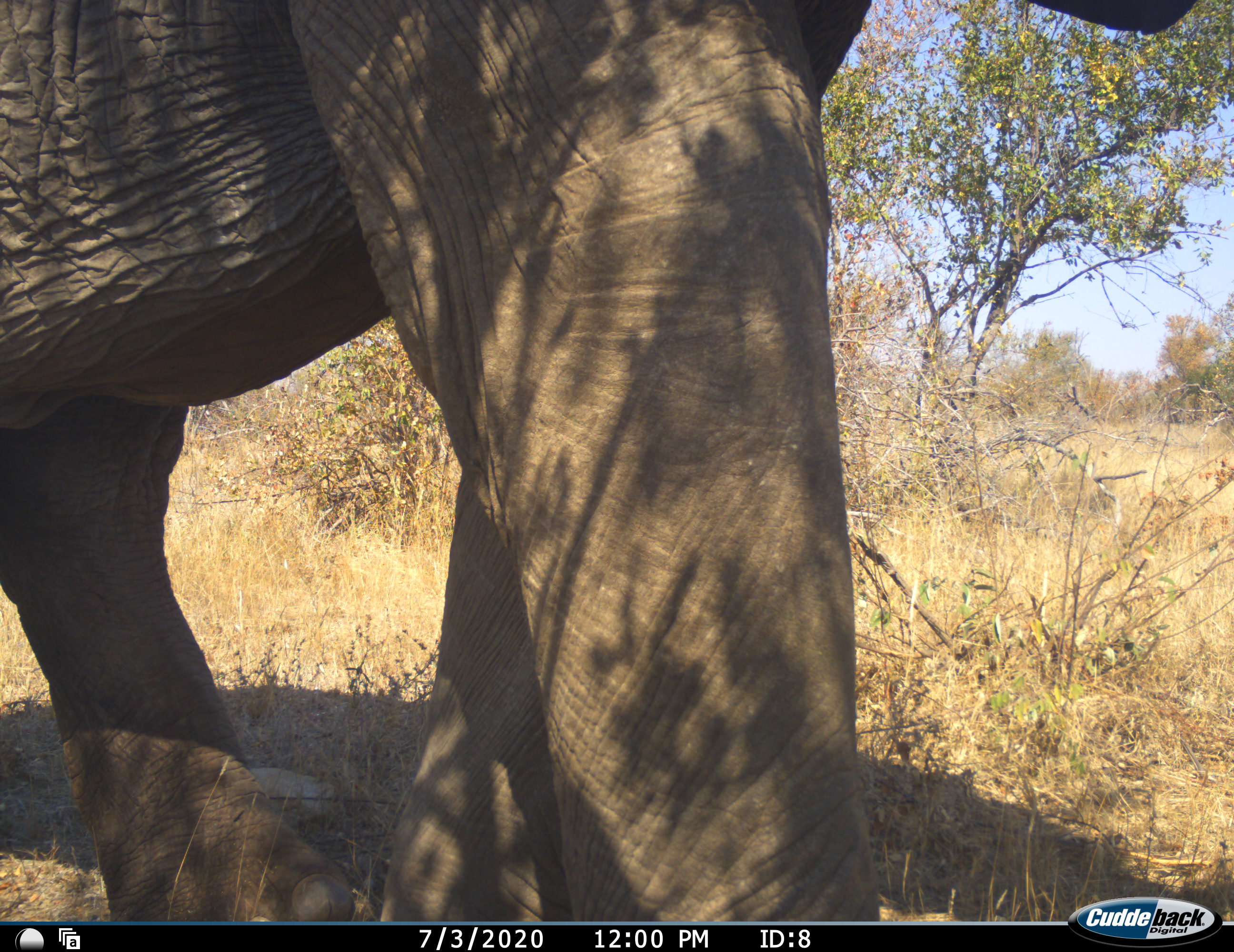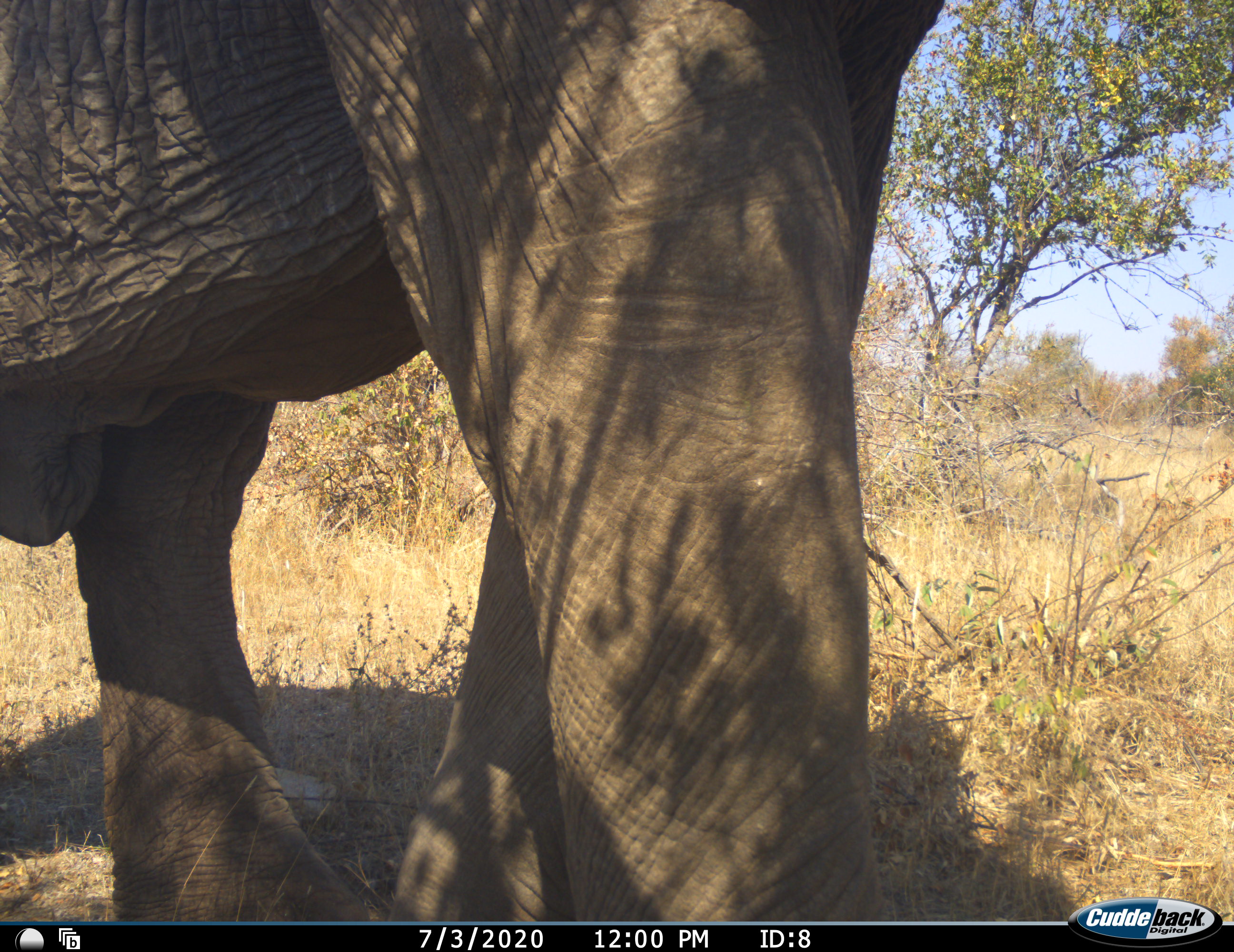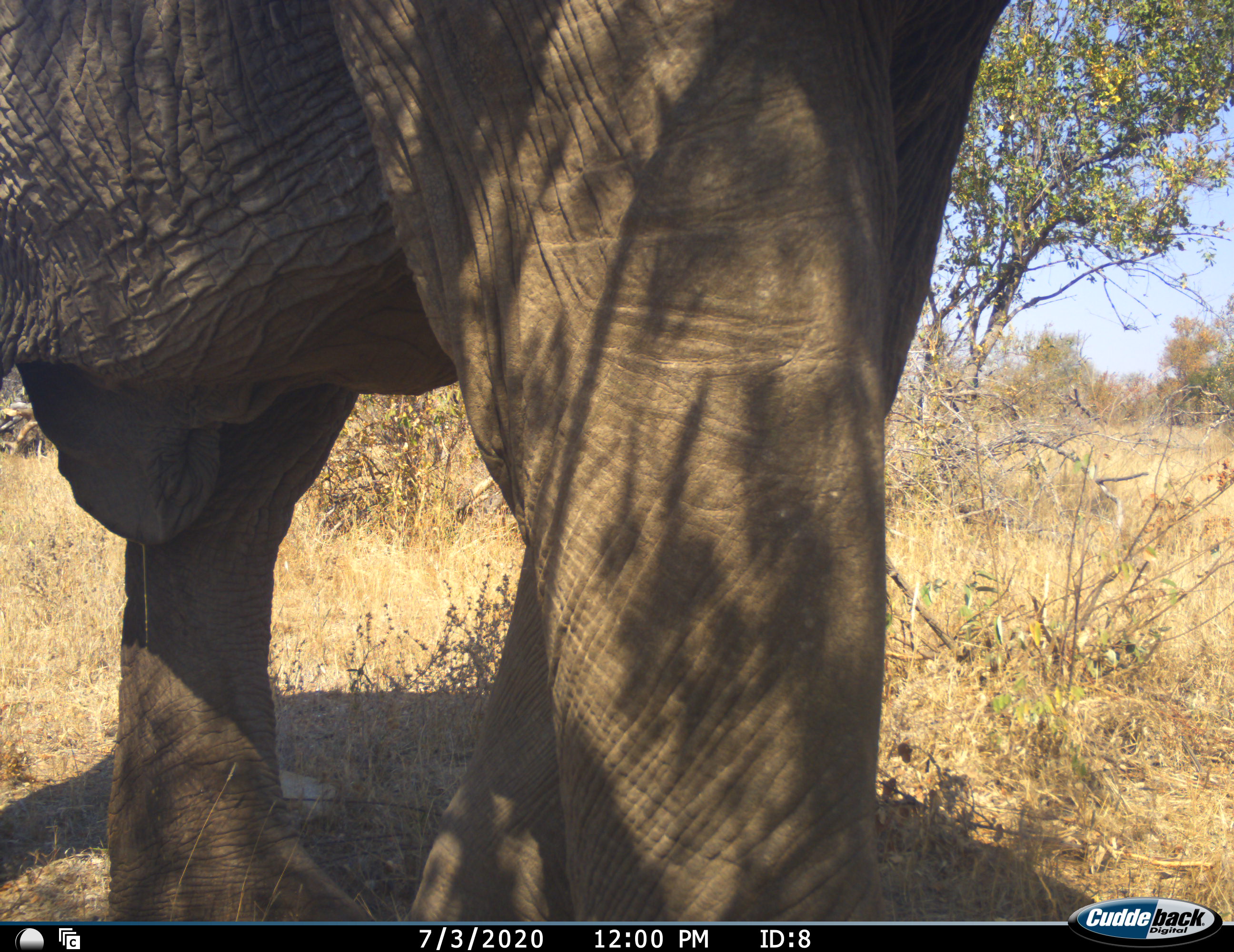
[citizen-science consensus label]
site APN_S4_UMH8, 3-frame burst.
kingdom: Animalia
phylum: Chordata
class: Mammalia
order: Proboscidea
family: Elephantidae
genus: Loxodonta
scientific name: Loxodonta africana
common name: african bush elephant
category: elephant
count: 1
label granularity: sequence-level